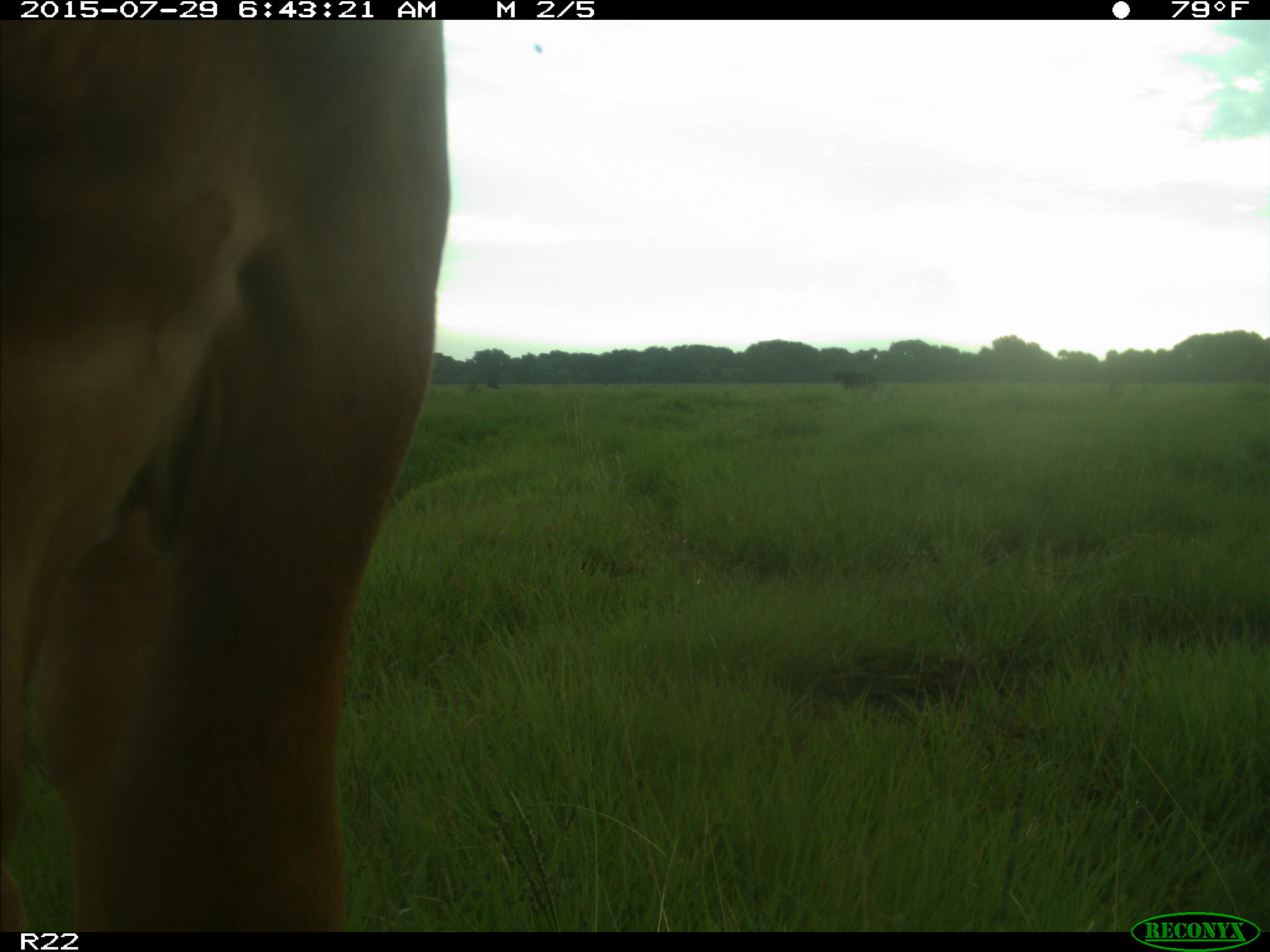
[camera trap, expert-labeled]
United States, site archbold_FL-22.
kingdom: Animalia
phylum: Chordata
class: Mammalia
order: Artiodactyla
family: Bovidae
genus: Bos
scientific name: Bos taurus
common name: domestic cow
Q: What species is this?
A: Bos taurus (domestic cow).